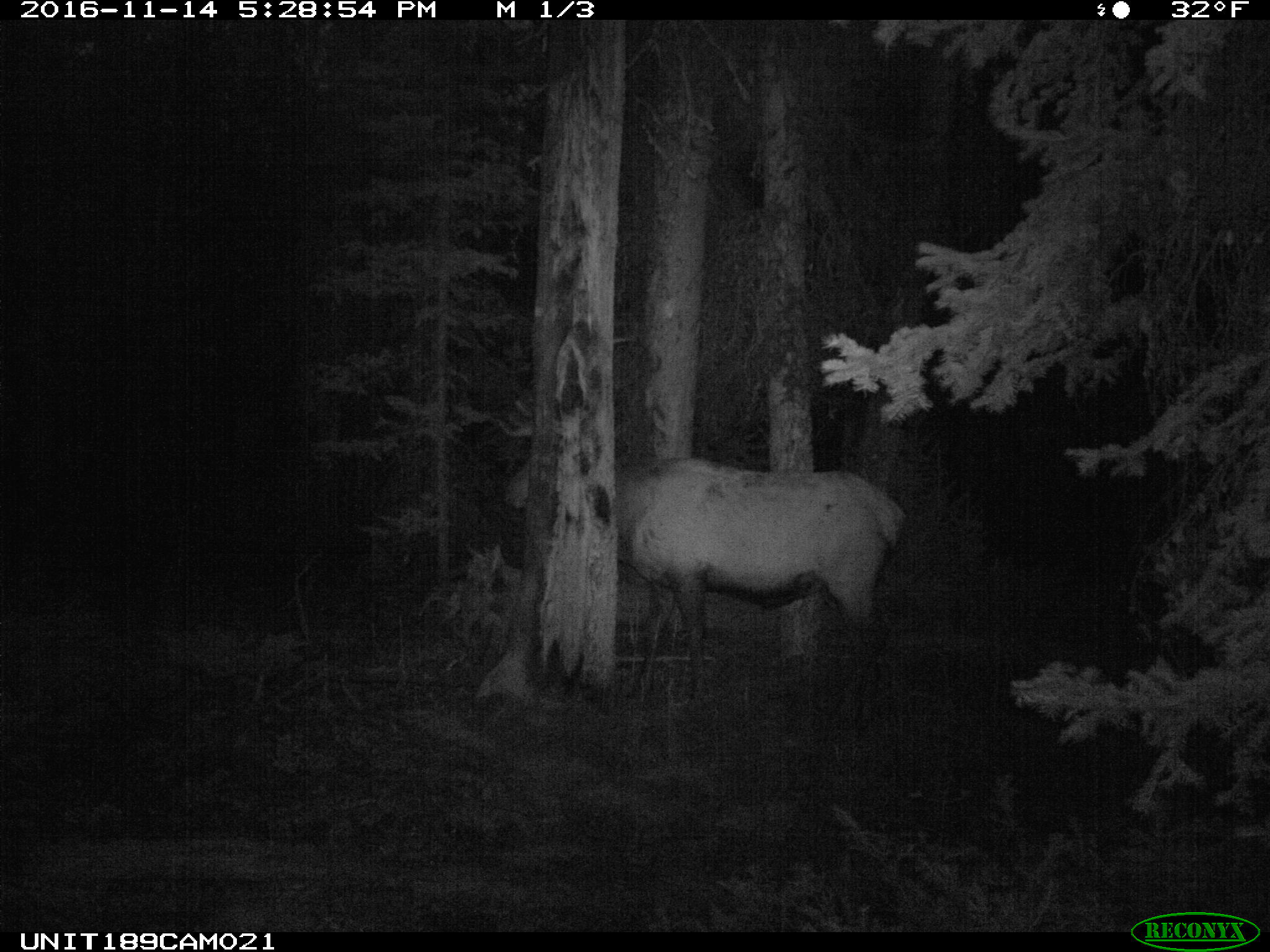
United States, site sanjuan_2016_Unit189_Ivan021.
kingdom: Animalia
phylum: Chordata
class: Mammalia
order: Artiodactyla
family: Cervidae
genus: Cervus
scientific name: Cervus elaphus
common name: red deer